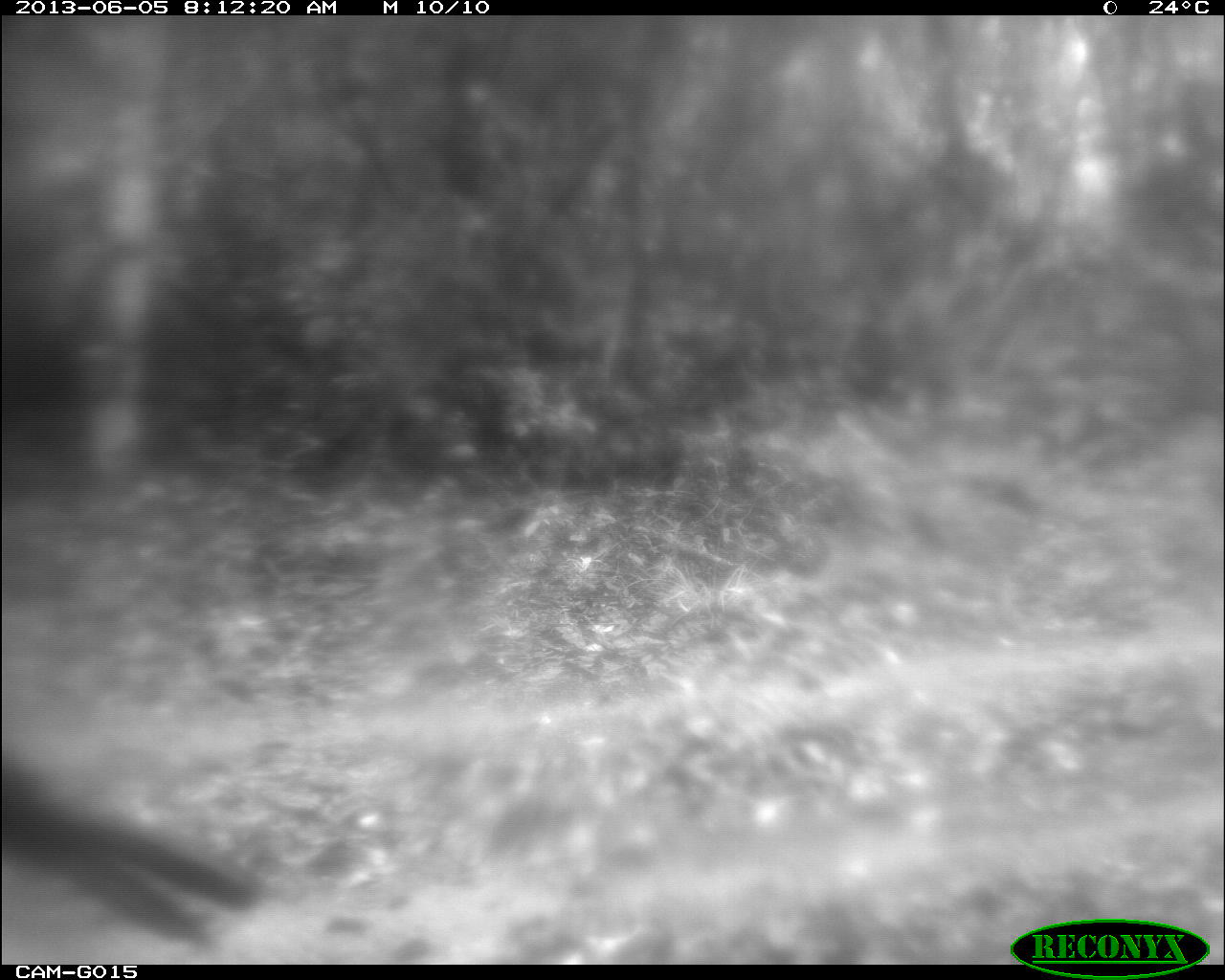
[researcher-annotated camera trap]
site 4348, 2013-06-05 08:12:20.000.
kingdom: Animalia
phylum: Chordata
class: Aves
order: Galliformes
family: Cracidae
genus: Crax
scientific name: Crax rubra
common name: great curassow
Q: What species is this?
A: Crax rubra (great curassow).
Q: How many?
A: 1.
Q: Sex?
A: Male.